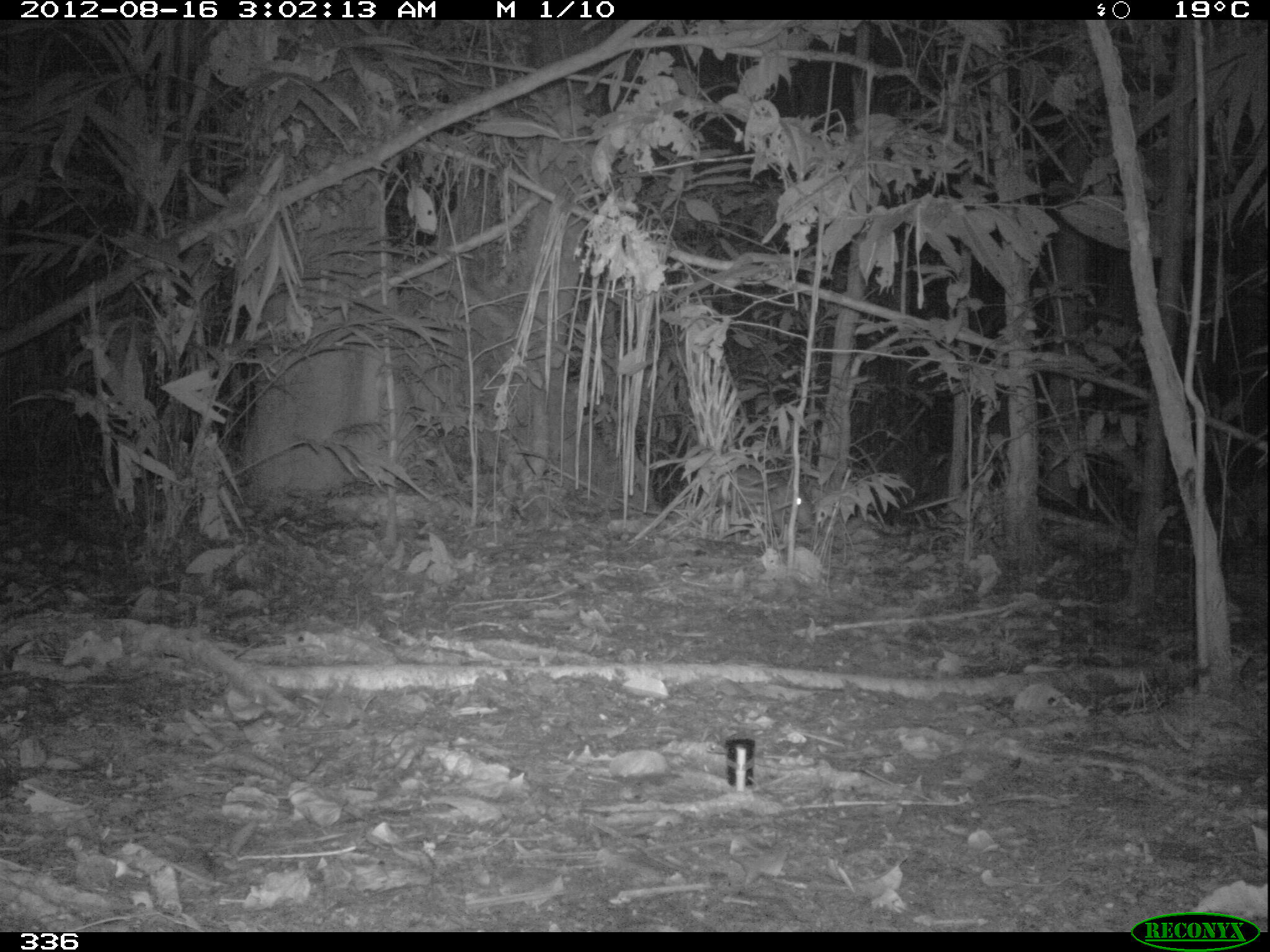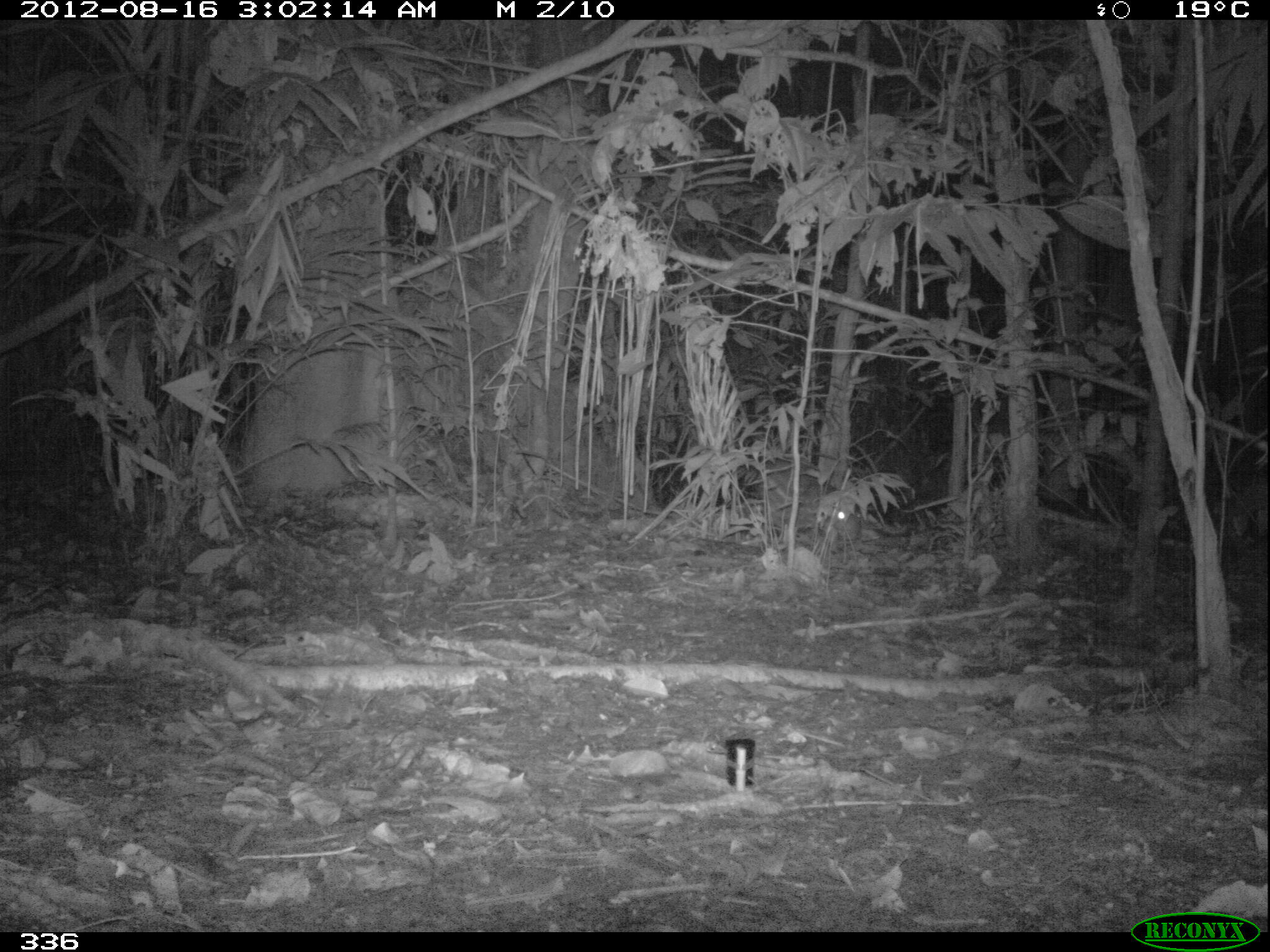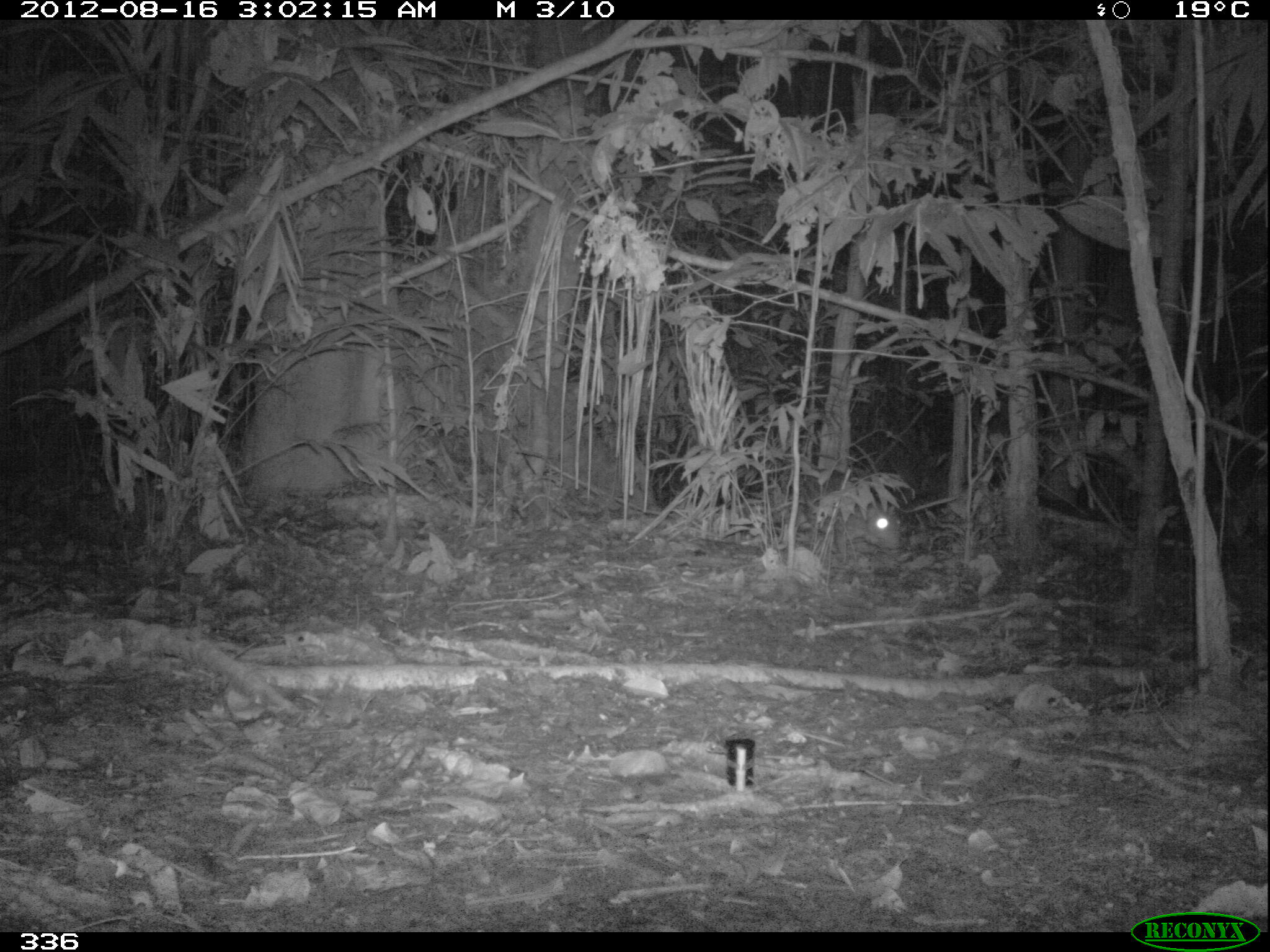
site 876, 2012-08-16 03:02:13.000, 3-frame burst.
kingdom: Animalia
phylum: Chordata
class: Mammalia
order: Rodentia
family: Cuniculidae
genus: Cuniculus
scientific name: Cuniculus paca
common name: spotted paca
Cuniculus paca (spotted paca).